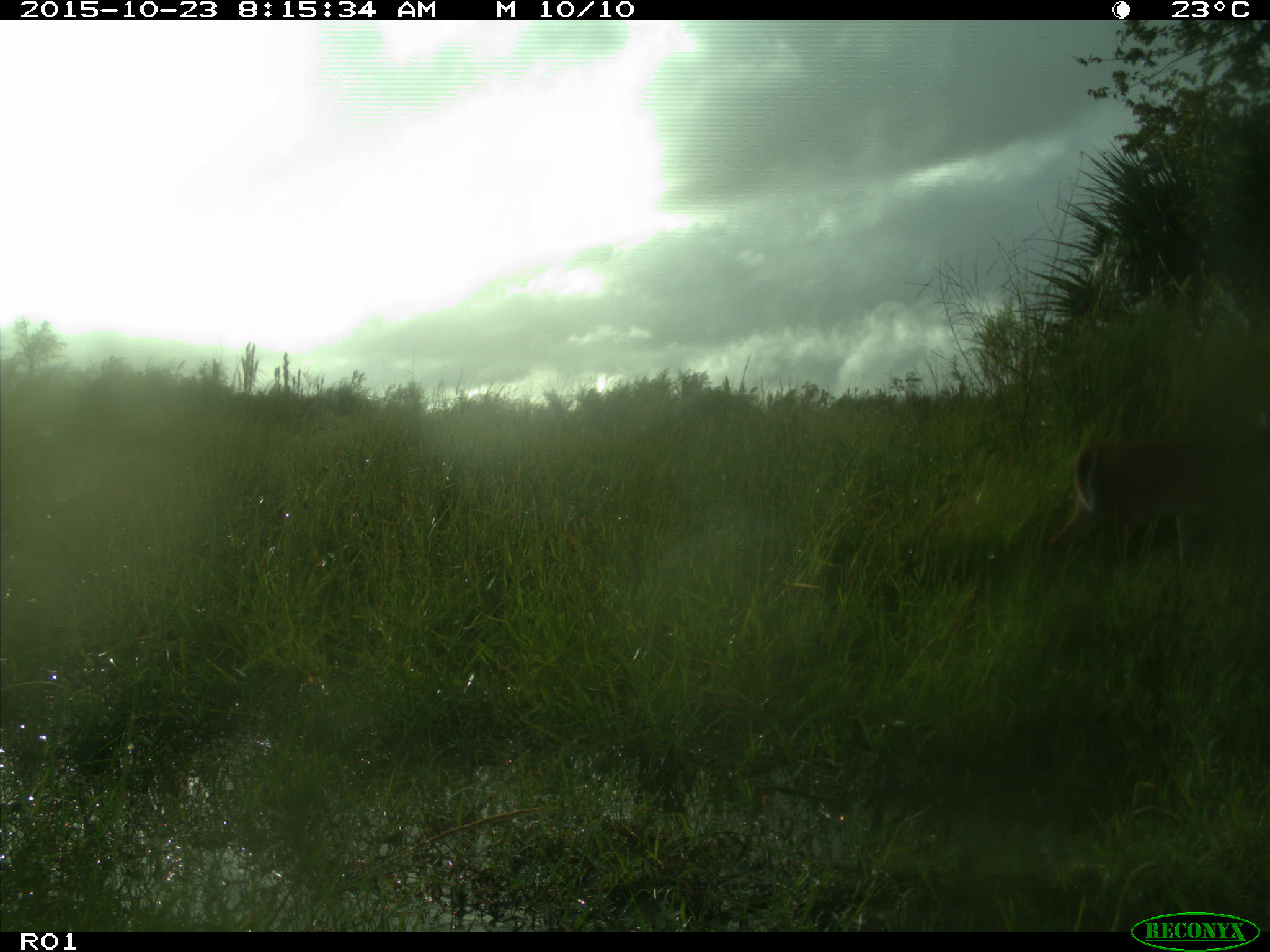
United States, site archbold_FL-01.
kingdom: Animalia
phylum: Chordata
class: Mammalia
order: Artiodactyla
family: Cervidae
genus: Odocoileus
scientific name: Odocoileus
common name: deer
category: unidentified deer